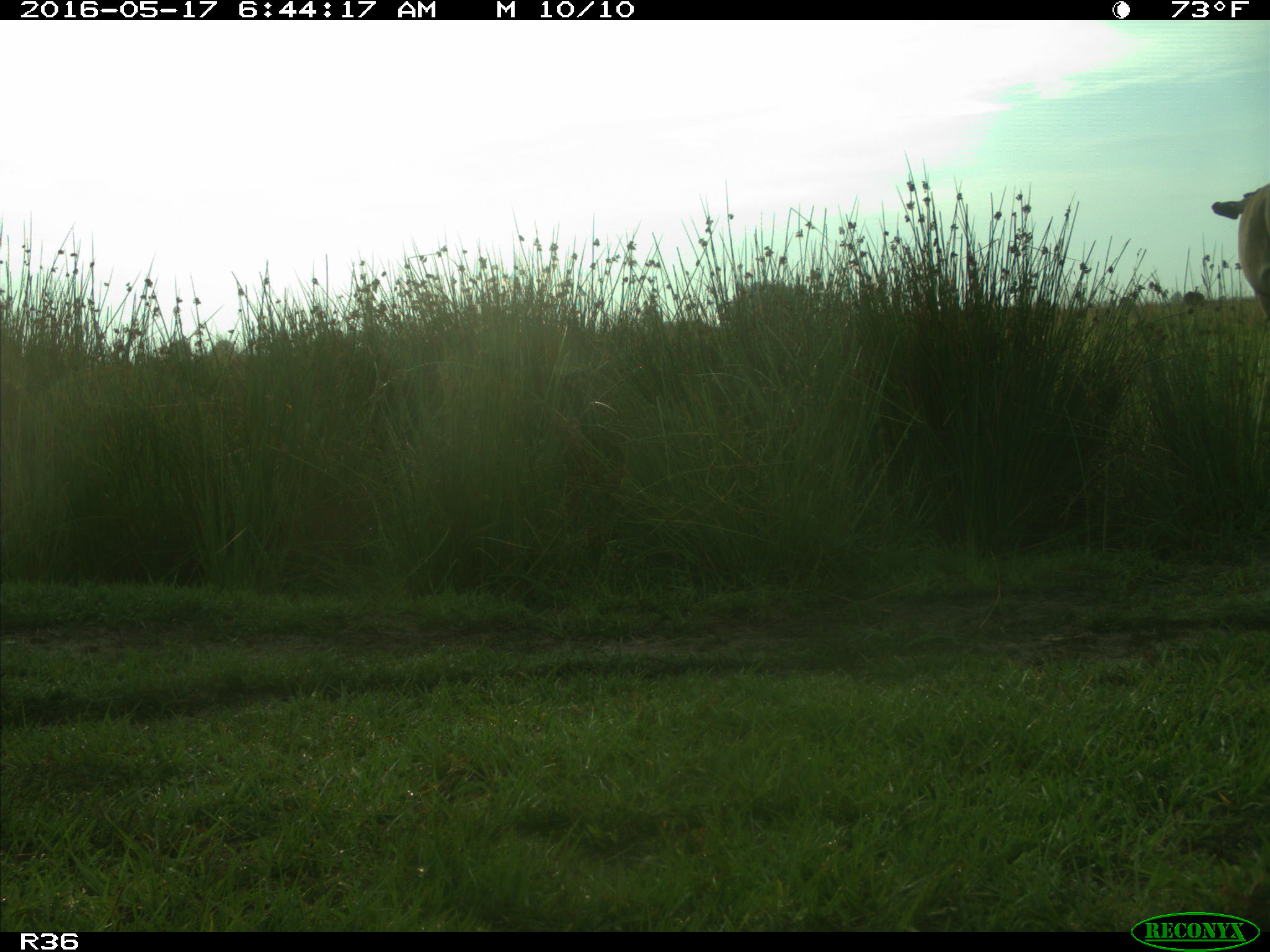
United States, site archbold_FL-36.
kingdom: Animalia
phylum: Chordata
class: Mammalia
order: Artiodactyla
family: Bovidae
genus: Bos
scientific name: Bos taurus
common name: domestic cow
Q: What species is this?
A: Bos taurus (domestic cow).